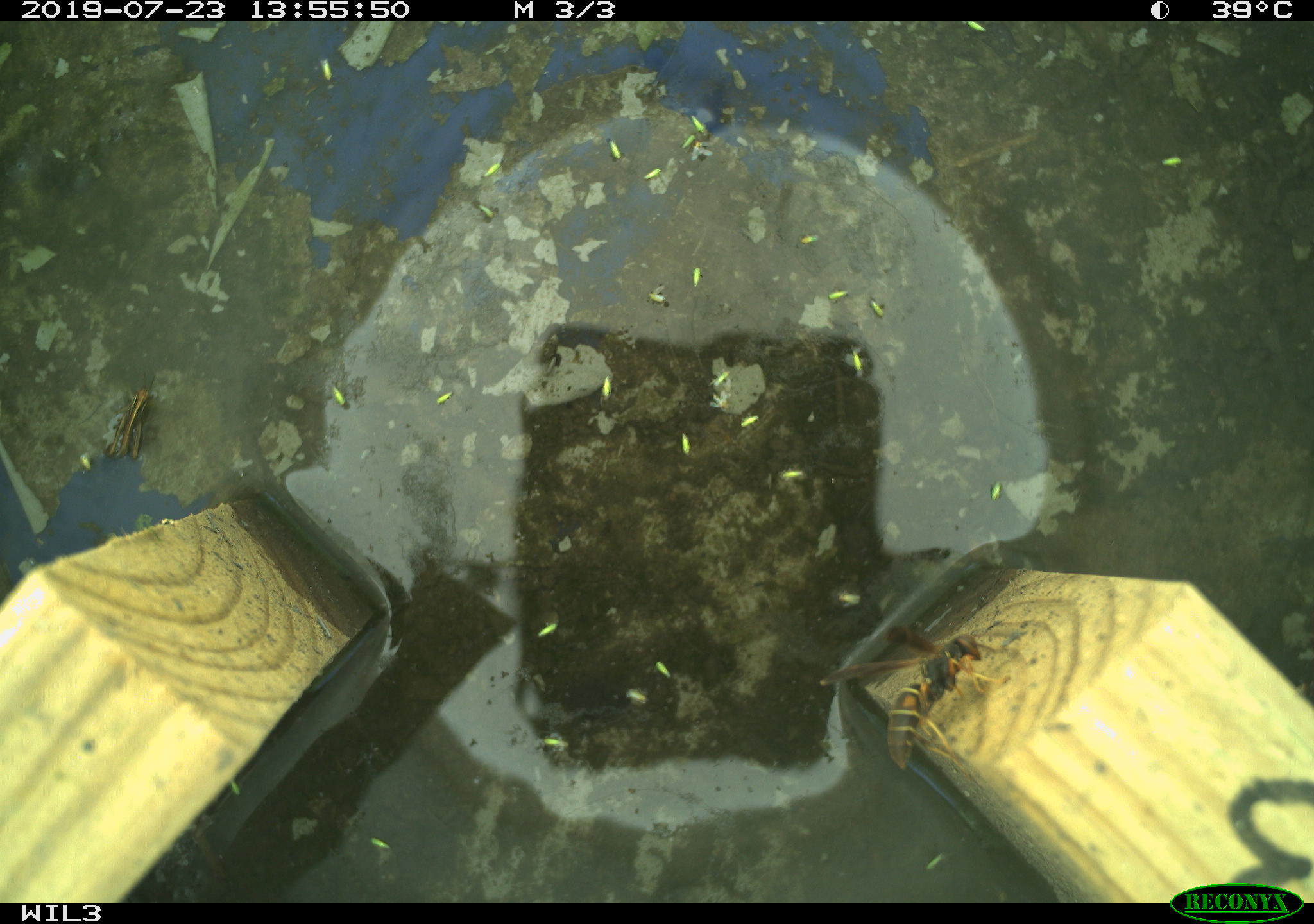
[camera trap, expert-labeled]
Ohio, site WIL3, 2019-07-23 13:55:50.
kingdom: Animalia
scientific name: Animalia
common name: animal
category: invertebrate